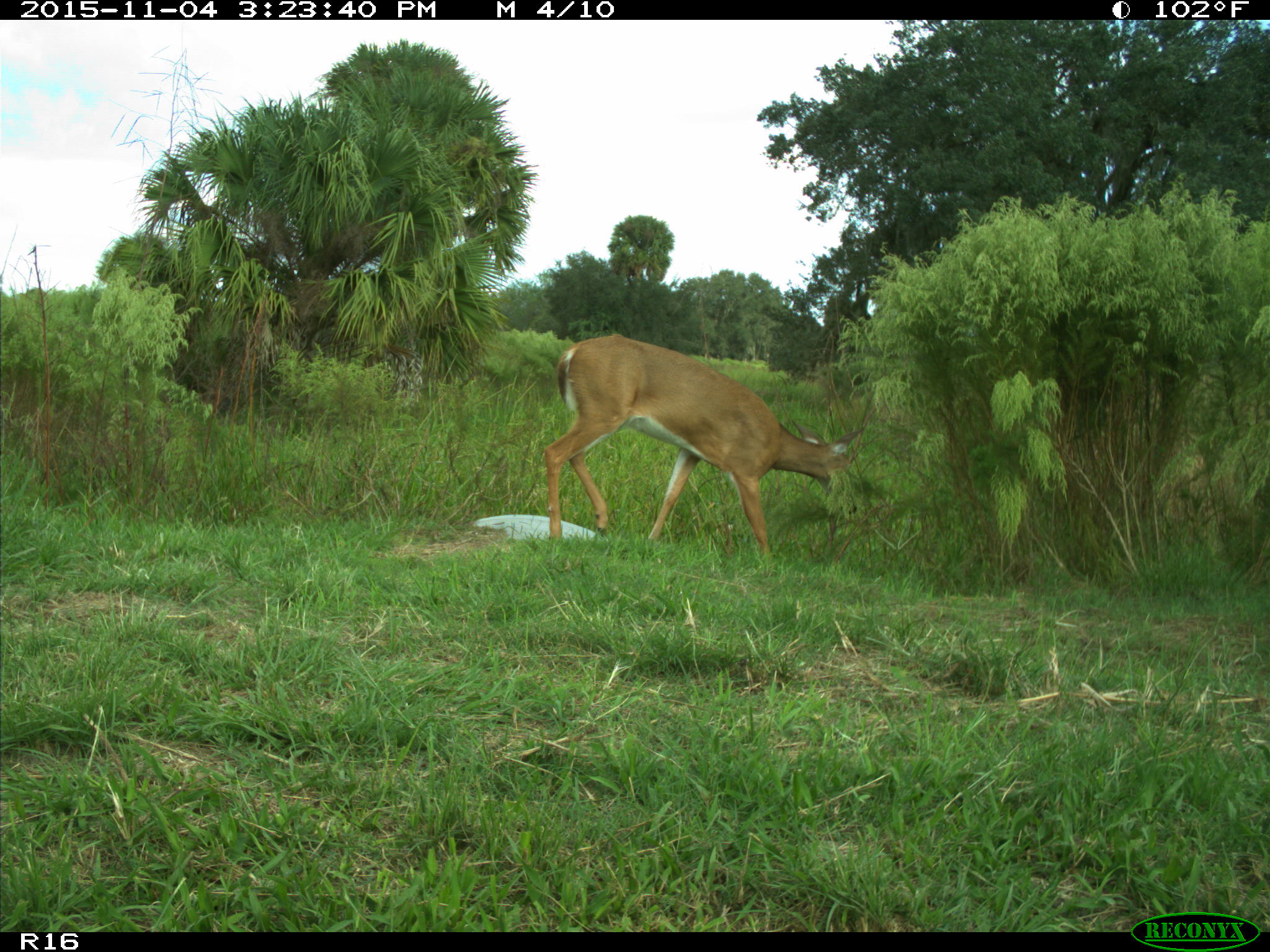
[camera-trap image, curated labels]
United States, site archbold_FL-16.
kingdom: Animalia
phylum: Chordata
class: Mammalia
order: Artiodactyla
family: Cervidae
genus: Odocoileus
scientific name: Odocoileus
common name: deer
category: unidentified deer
Unidentified deer (deer) (Odocoileus).